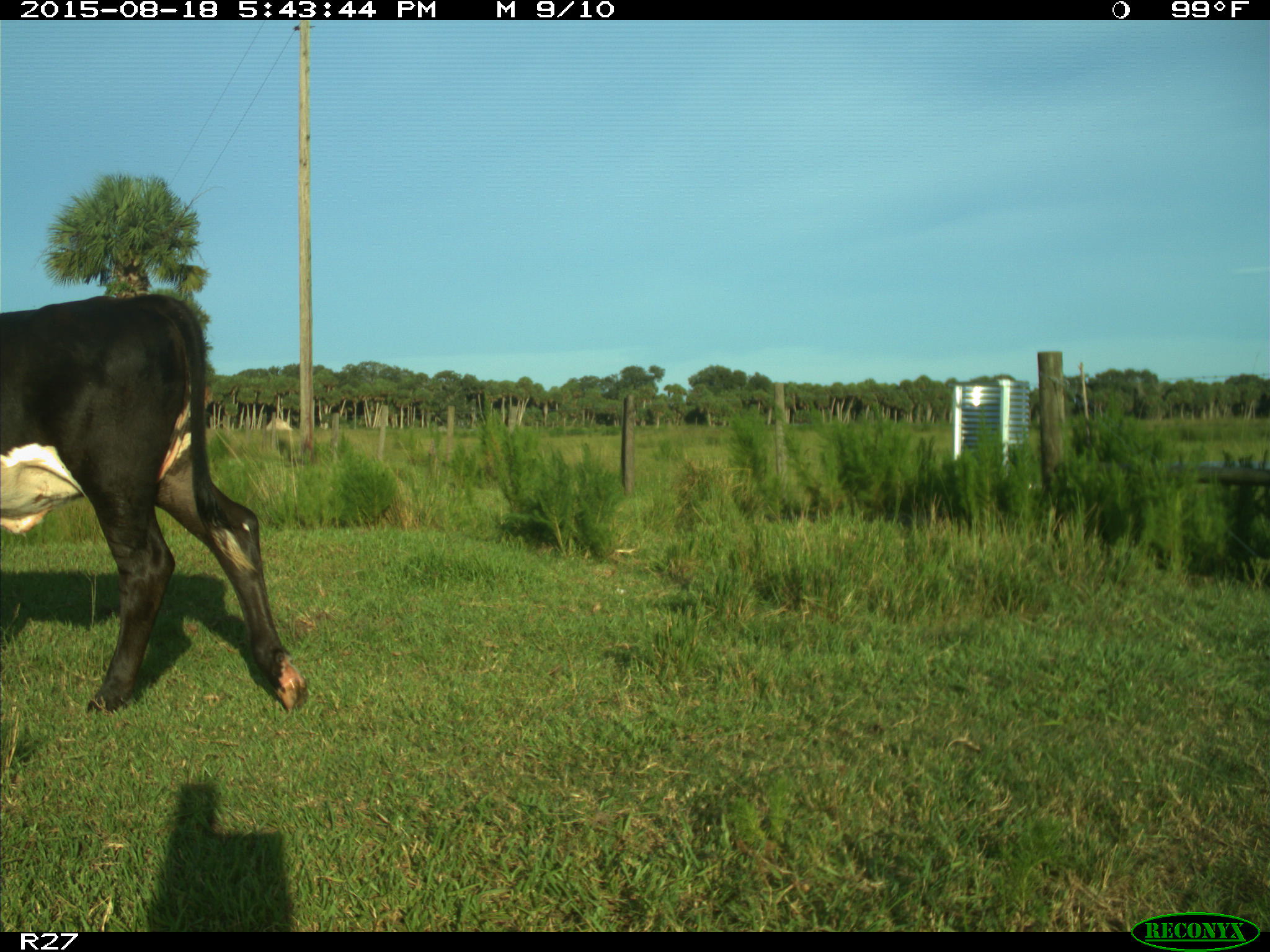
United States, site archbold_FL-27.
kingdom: Animalia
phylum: Chordata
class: Mammalia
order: Artiodactyla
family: Bovidae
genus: Bos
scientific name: Bos taurus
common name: domestic cow